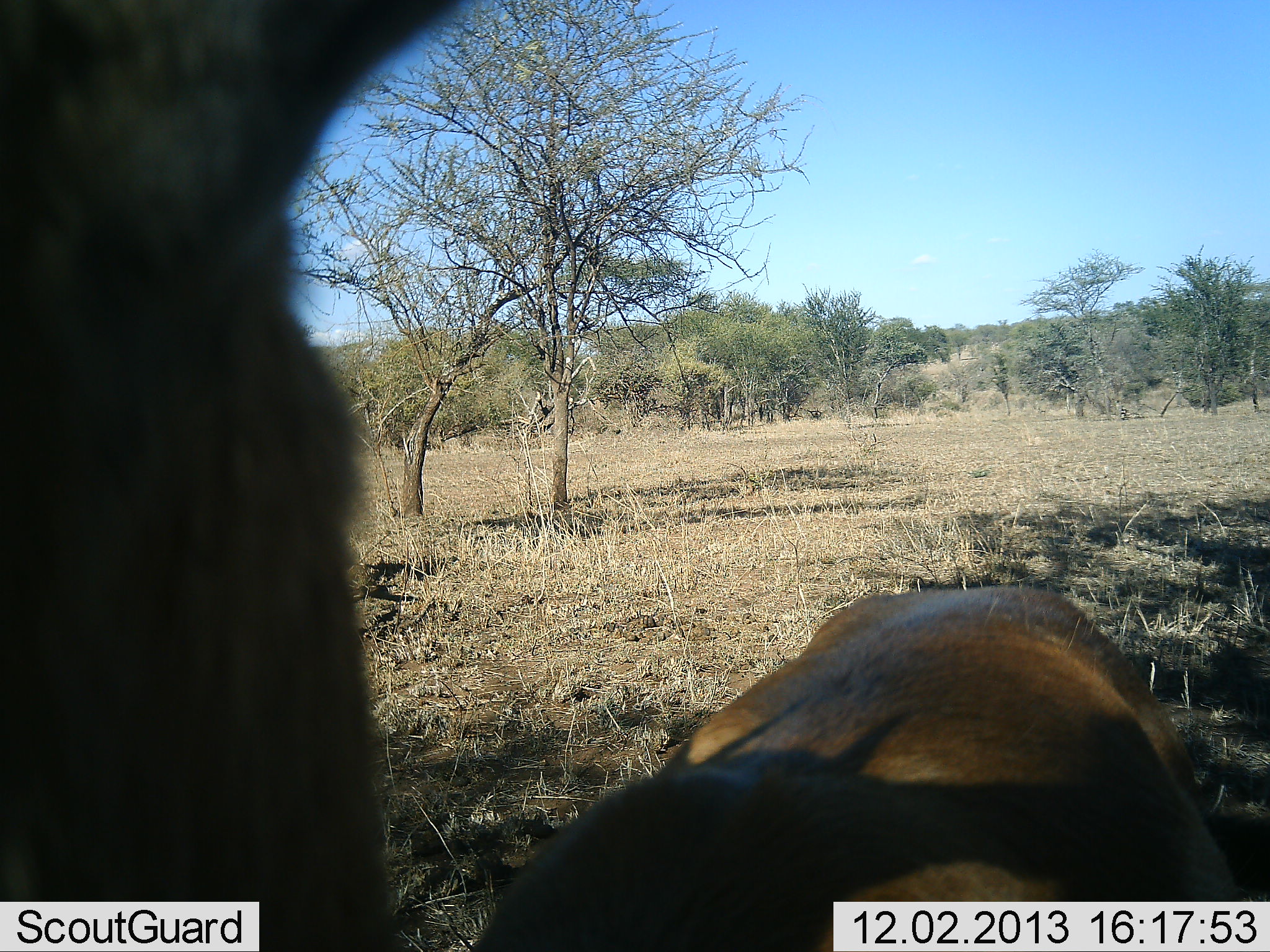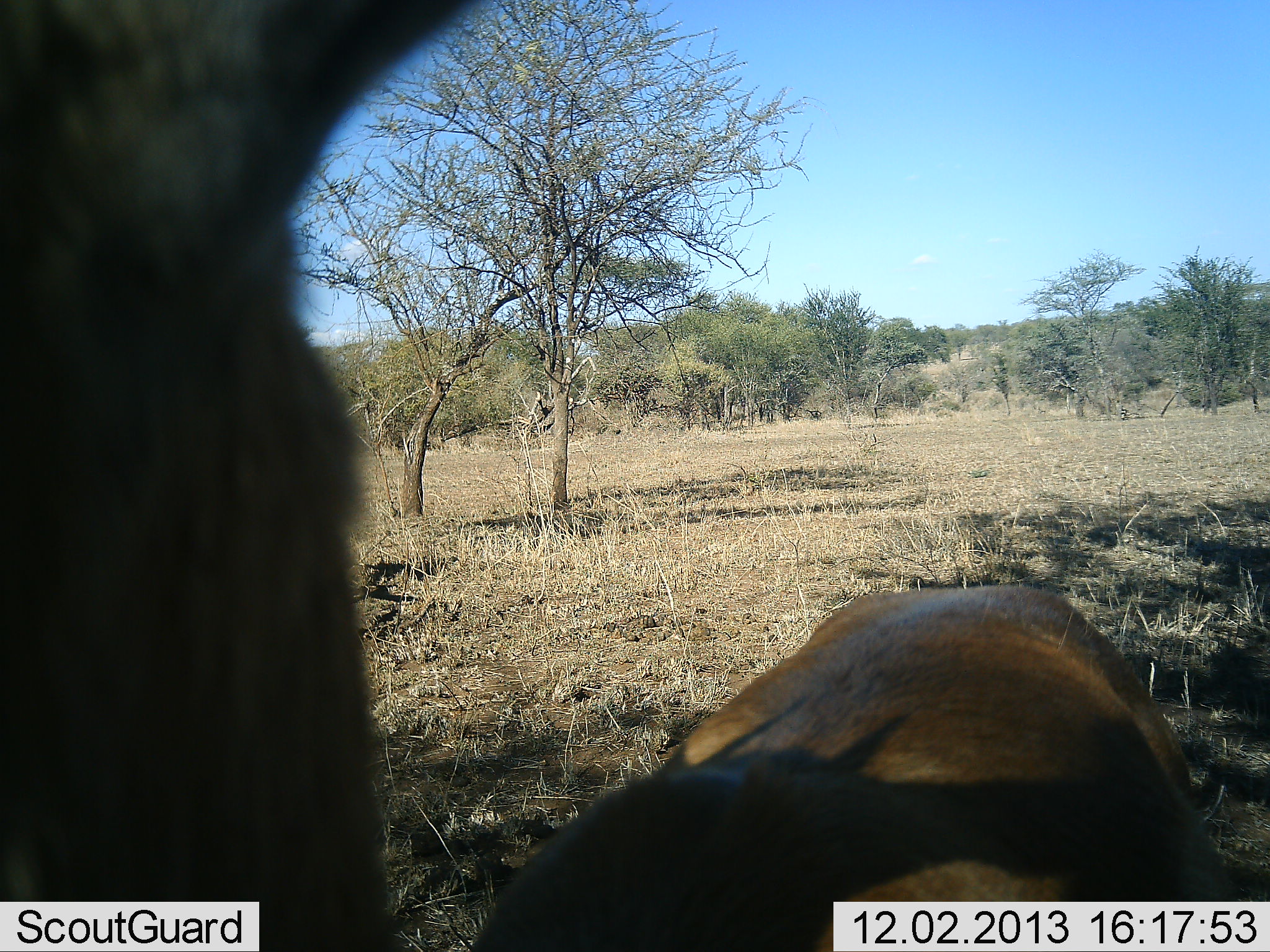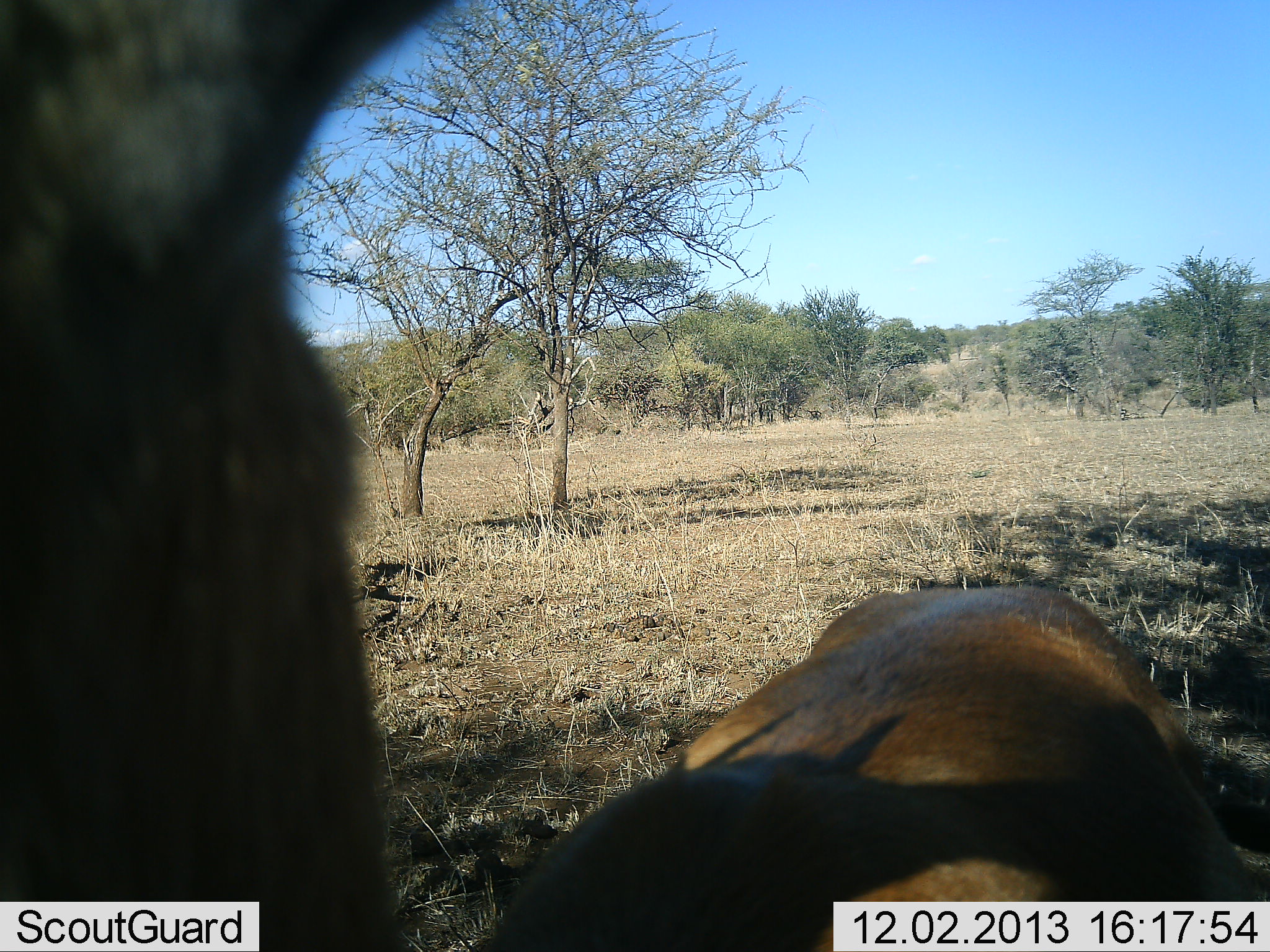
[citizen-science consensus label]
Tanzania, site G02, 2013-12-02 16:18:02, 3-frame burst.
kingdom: Animalia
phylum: Chordata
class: Mammalia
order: Artiodactyla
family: Bovidae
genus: Connochaetes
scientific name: Connochaetes taurinus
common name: blue wildebeest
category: wildebeest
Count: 2.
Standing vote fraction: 25%.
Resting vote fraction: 75%.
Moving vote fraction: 0%.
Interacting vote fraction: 25%.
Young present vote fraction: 0%.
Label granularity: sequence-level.